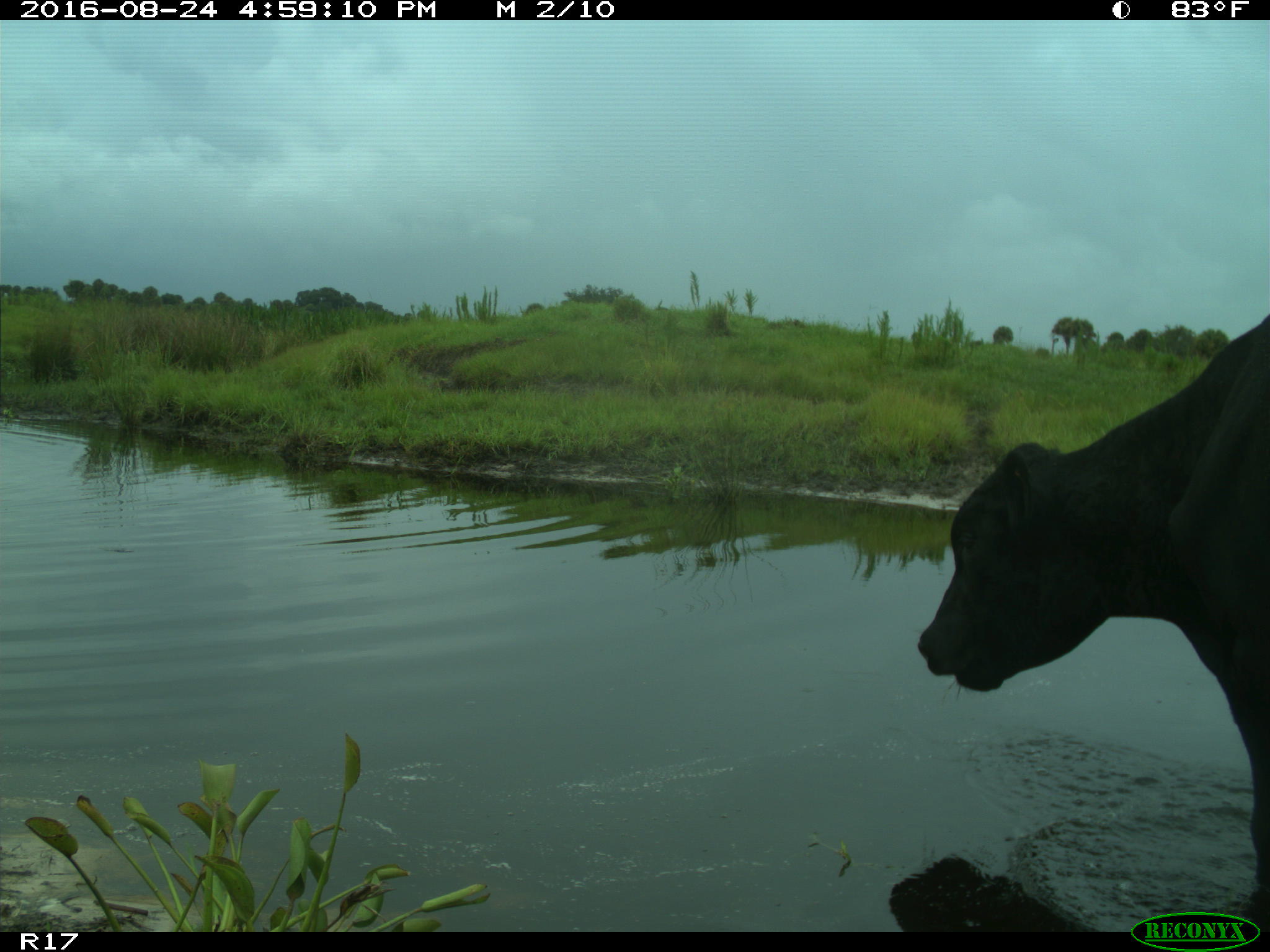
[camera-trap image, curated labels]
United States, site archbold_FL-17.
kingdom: Animalia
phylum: Chordata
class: Mammalia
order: Artiodactyla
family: Bovidae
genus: Bos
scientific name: Bos taurus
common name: domestic cow